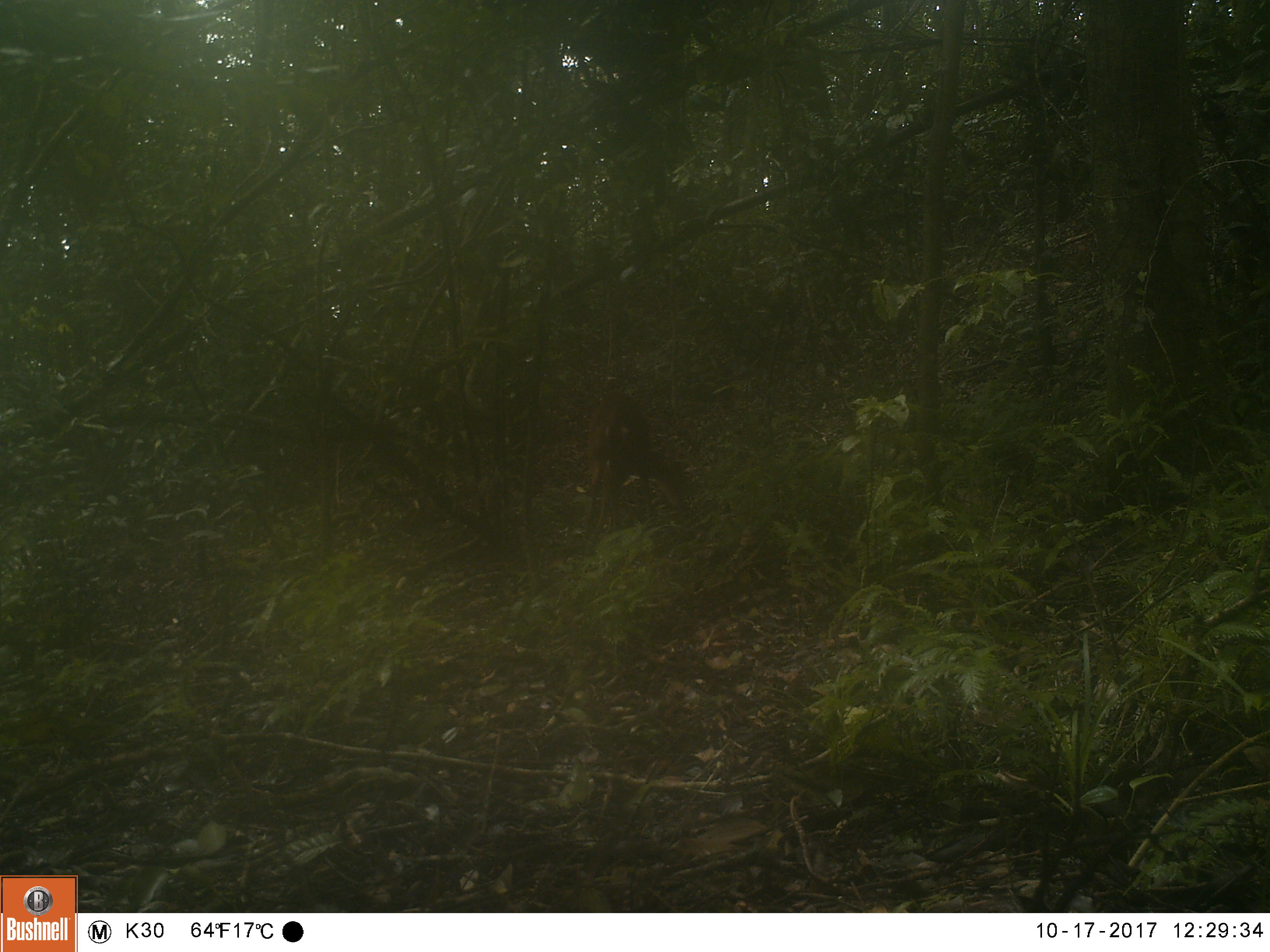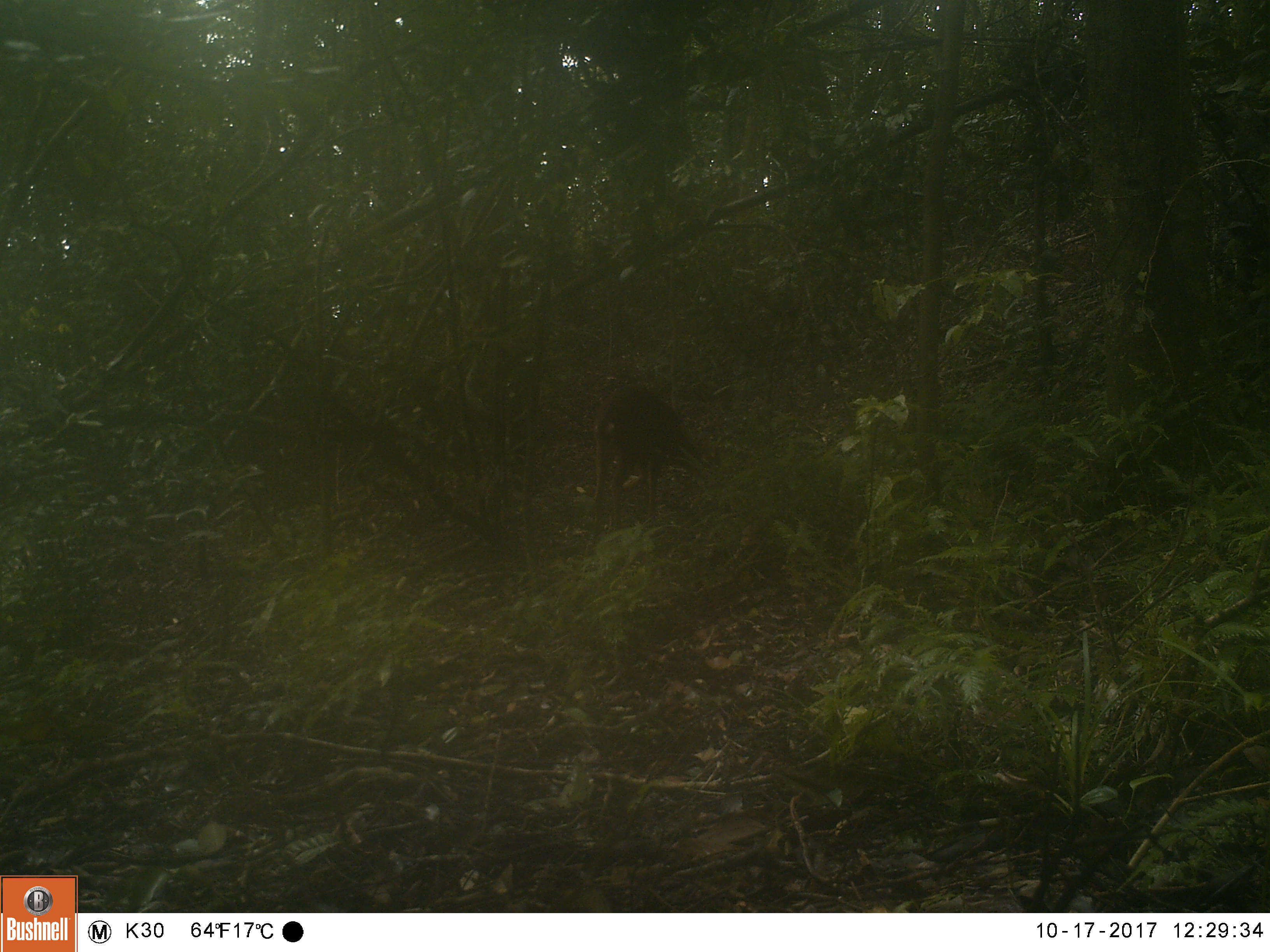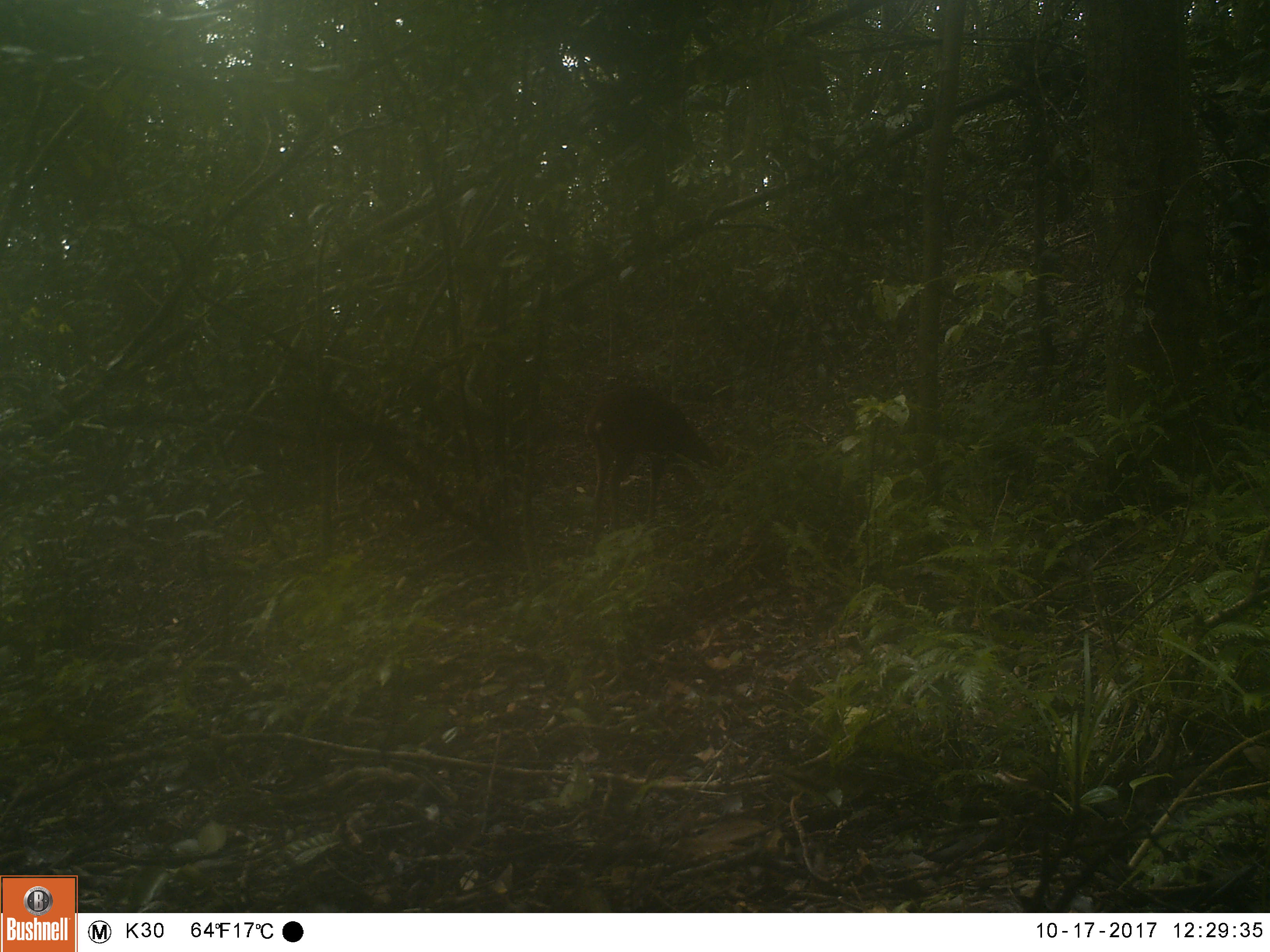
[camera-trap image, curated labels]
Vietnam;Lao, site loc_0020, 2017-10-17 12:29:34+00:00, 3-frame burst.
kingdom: Animalia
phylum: Chordata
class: Mammalia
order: Artiodactyla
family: Cervidae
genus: Muntiacus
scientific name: Muntiacus vuquangensis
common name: large-antlered muntjac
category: large antlered muntjac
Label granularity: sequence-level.